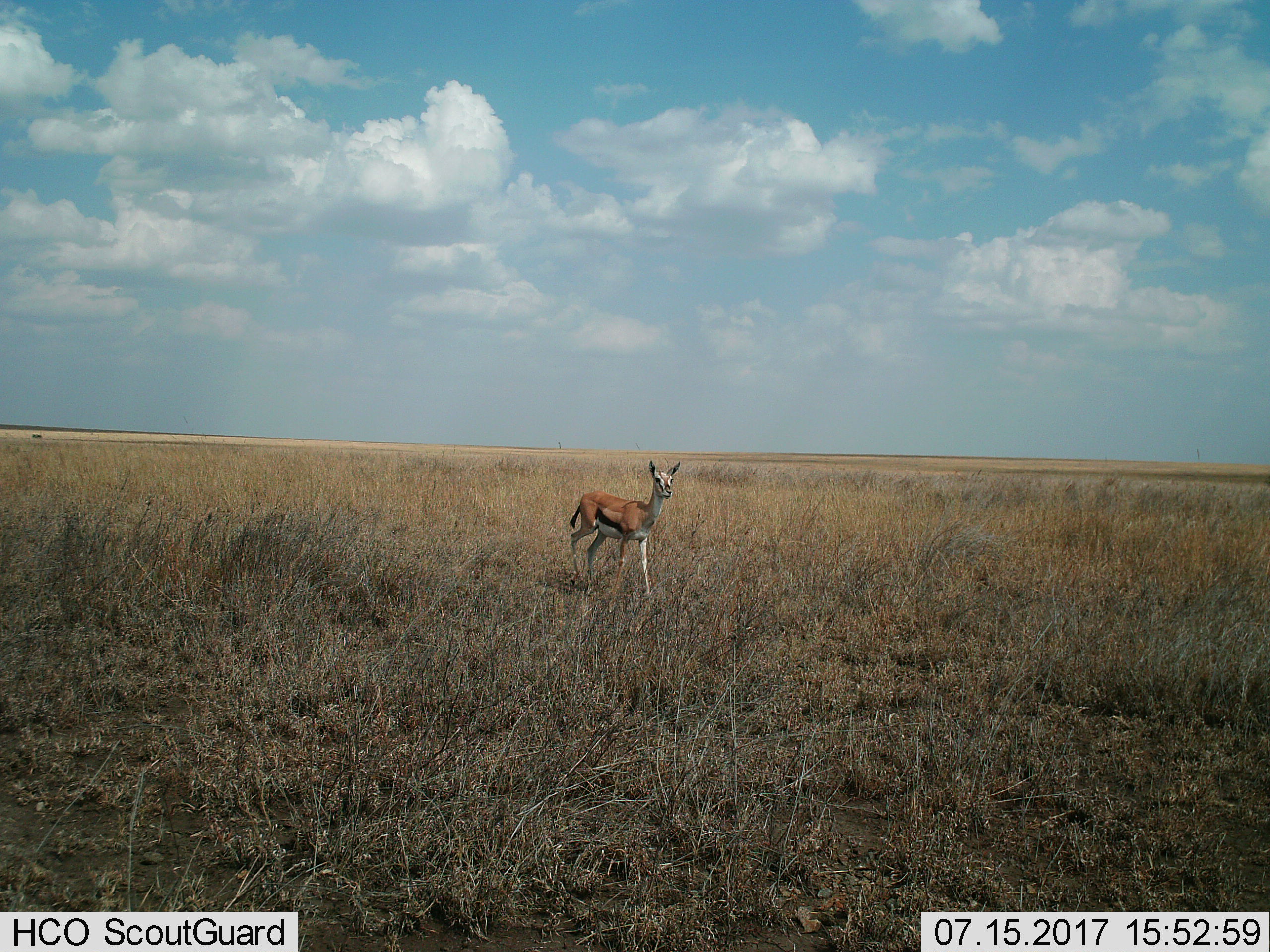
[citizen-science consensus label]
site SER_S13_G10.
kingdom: Animalia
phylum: Chordata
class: Mammalia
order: Artiodactyla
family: Bovidae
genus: Eudorcas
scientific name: Eudorcas thomsonii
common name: thomson's gazelle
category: gazellethomsons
Gazellethomsons (thomson's gazelle) (Eudorcas thomsonii), count 1. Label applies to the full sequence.